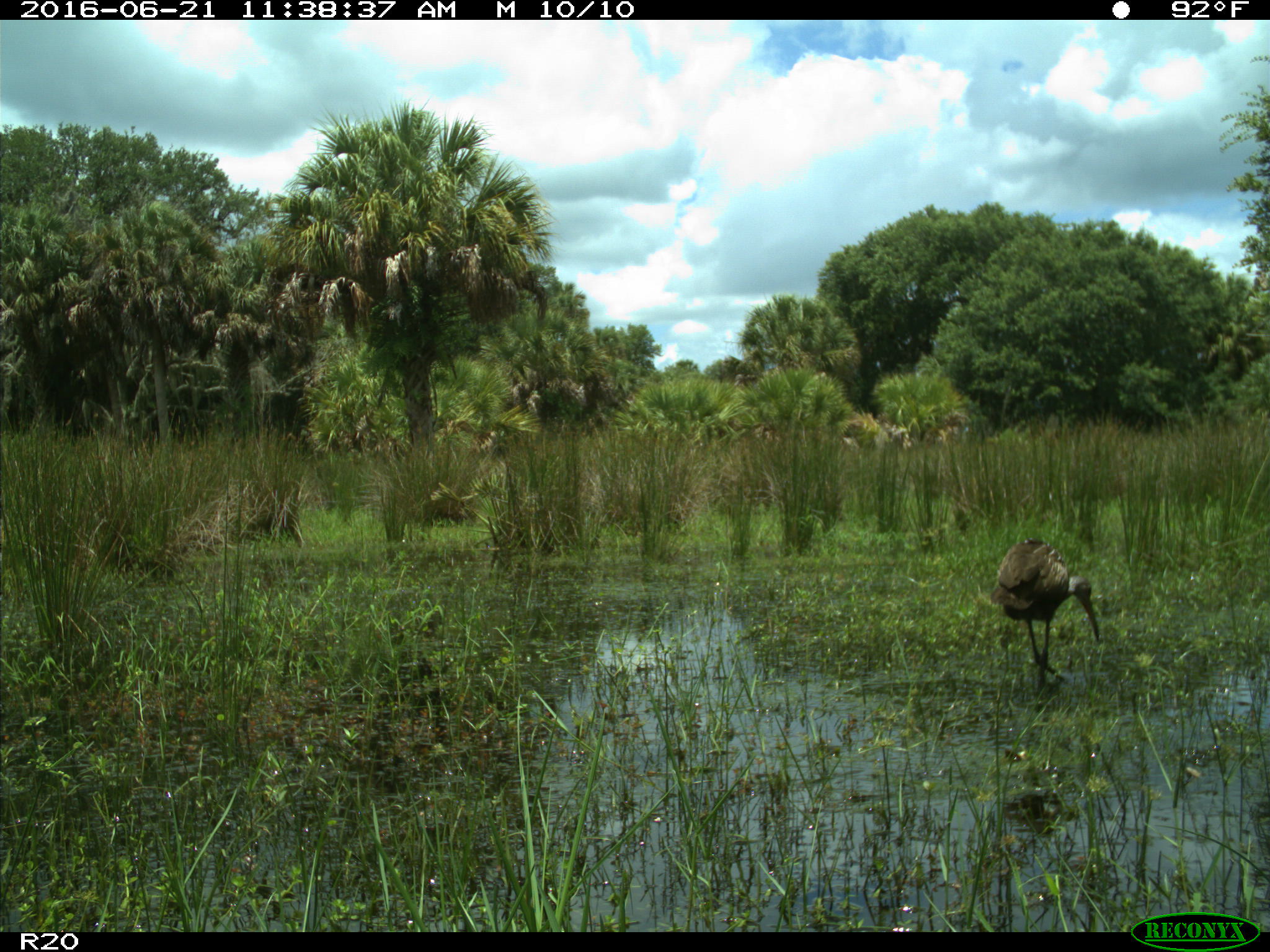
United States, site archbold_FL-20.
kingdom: Animalia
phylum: Chordata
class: Aves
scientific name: Aves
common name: birds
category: unidentified bird